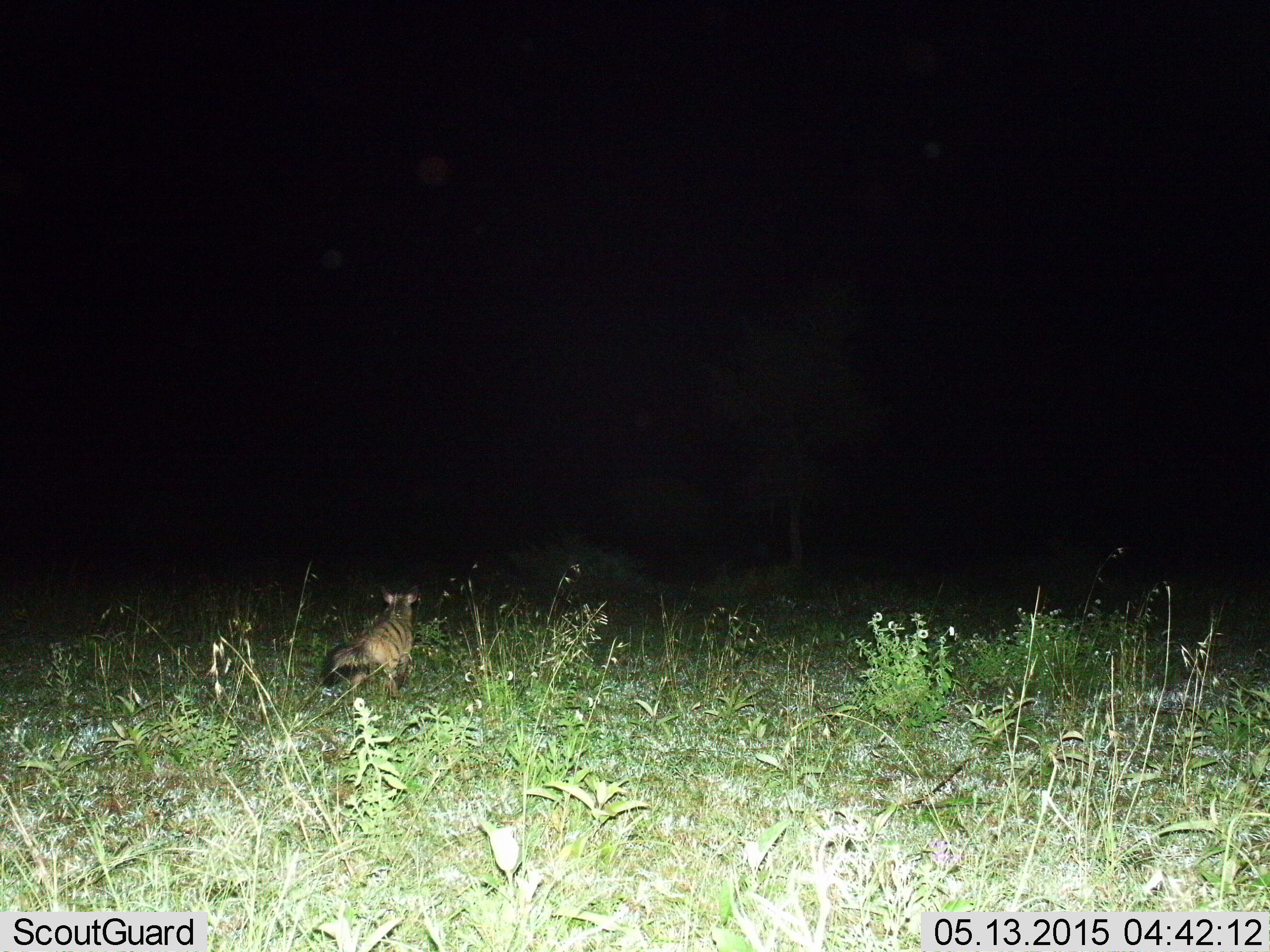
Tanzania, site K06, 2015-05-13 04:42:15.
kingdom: Animalia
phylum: Chordata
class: Mammalia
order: Carnivora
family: Hyaenidae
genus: Proteles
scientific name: Proteles cristatus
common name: aardwolf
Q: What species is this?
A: Aardwolf (Proteles cristatus).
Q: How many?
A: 1.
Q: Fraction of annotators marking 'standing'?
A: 50%.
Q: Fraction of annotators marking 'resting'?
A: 0%.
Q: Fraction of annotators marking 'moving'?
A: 50%.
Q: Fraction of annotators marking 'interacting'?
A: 0%.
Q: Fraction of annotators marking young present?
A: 0%.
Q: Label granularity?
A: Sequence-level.